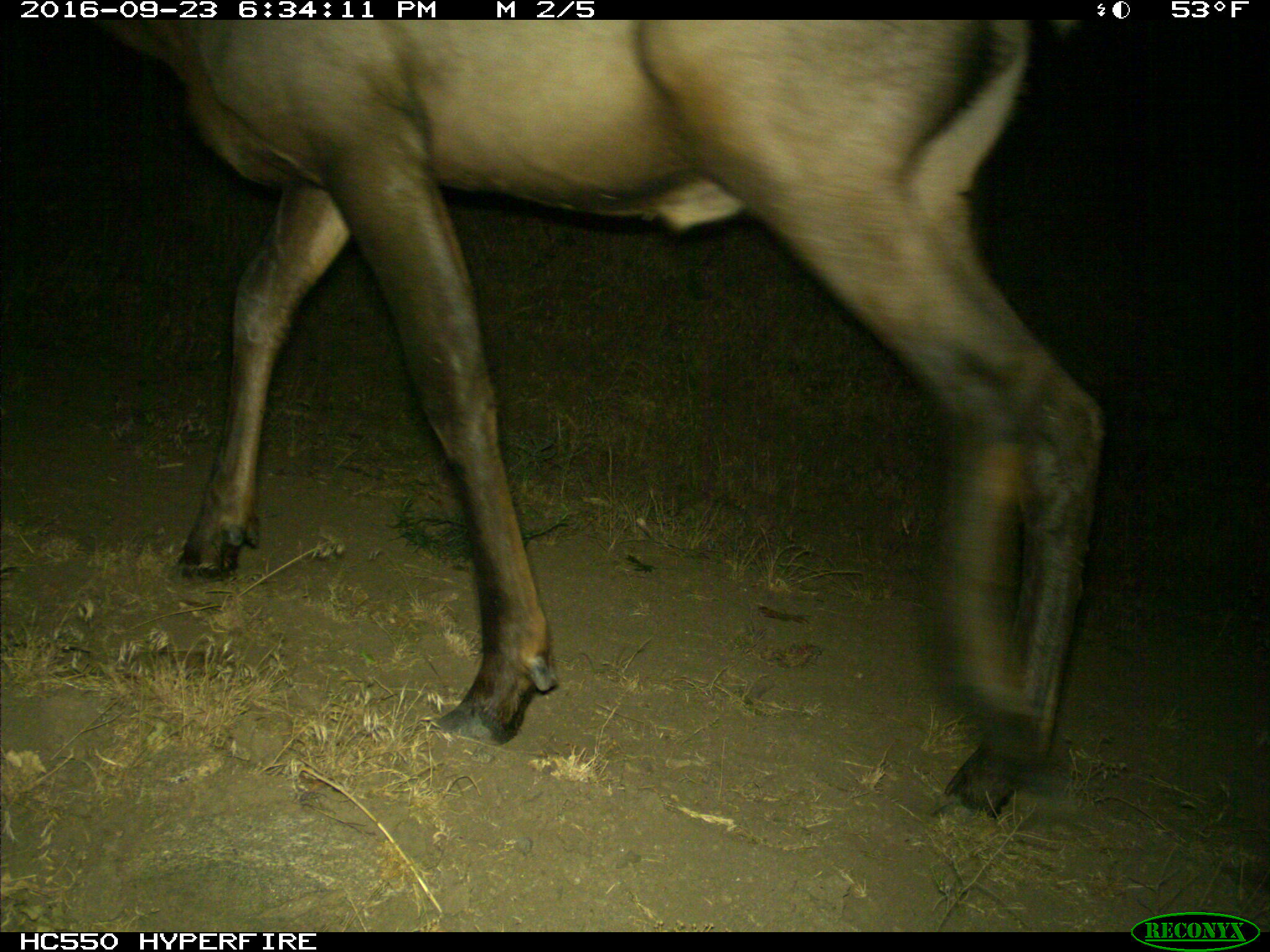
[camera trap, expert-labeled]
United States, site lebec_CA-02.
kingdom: Animalia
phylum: Chordata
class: Mammalia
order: Artiodactyla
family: Cervidae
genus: Cervus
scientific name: Cervus canadensis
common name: elk